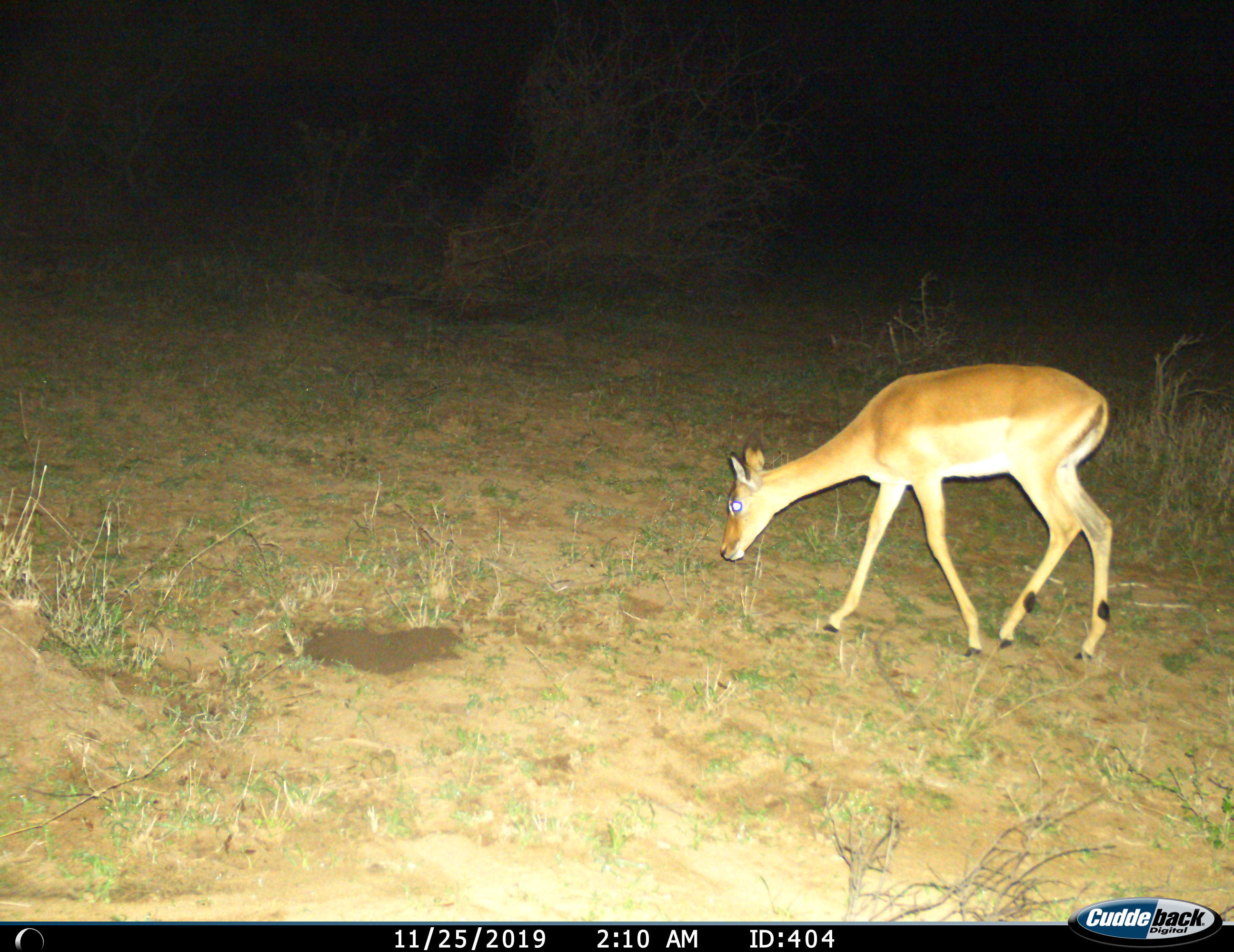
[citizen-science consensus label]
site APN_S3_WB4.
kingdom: Animalia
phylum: Chordata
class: Mammalia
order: Artiodactyla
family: Bovidae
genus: Aepyceros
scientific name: Aepyceros melampus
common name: impala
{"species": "impala (Aepyceros melampus)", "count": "1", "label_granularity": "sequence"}